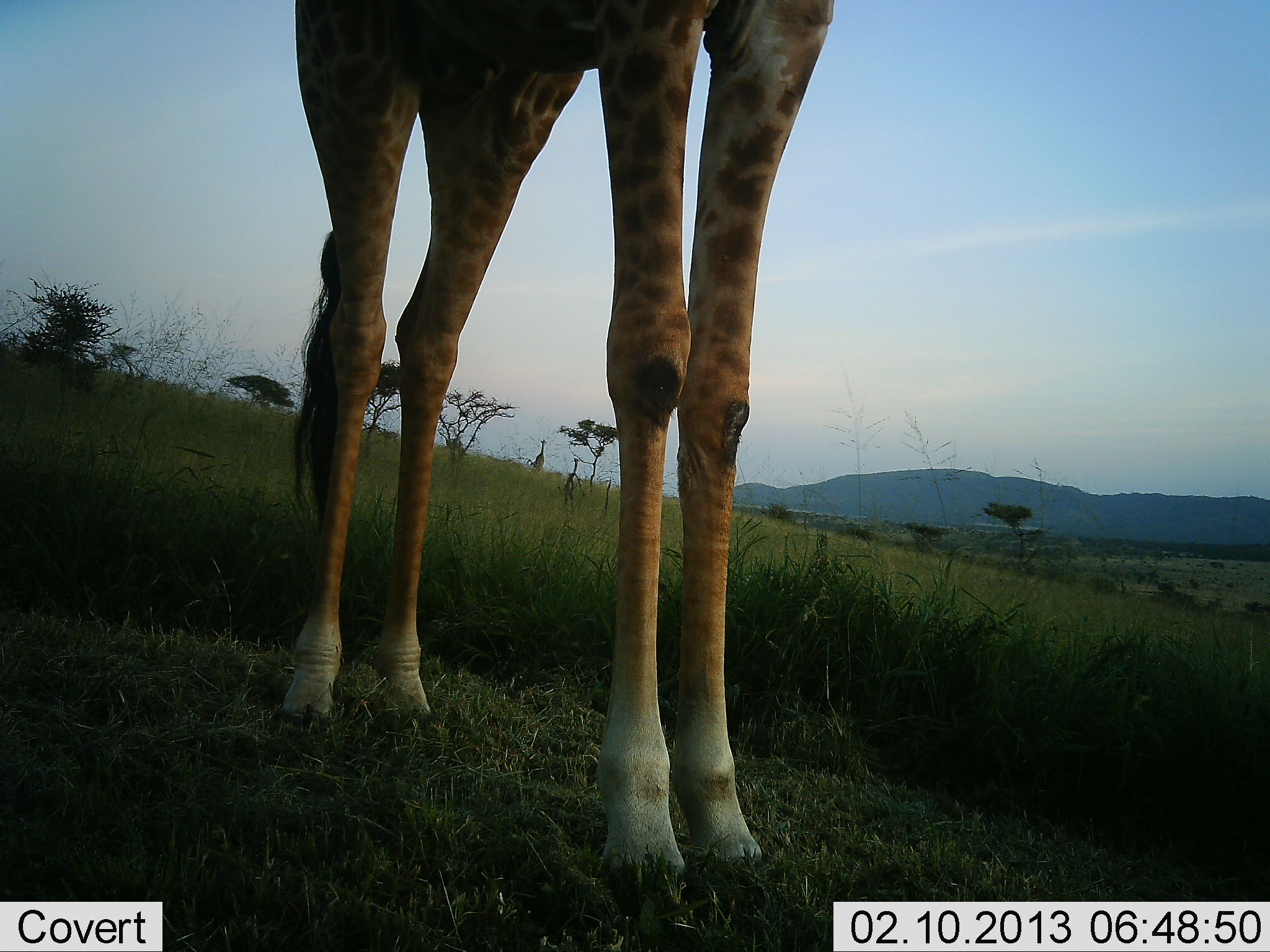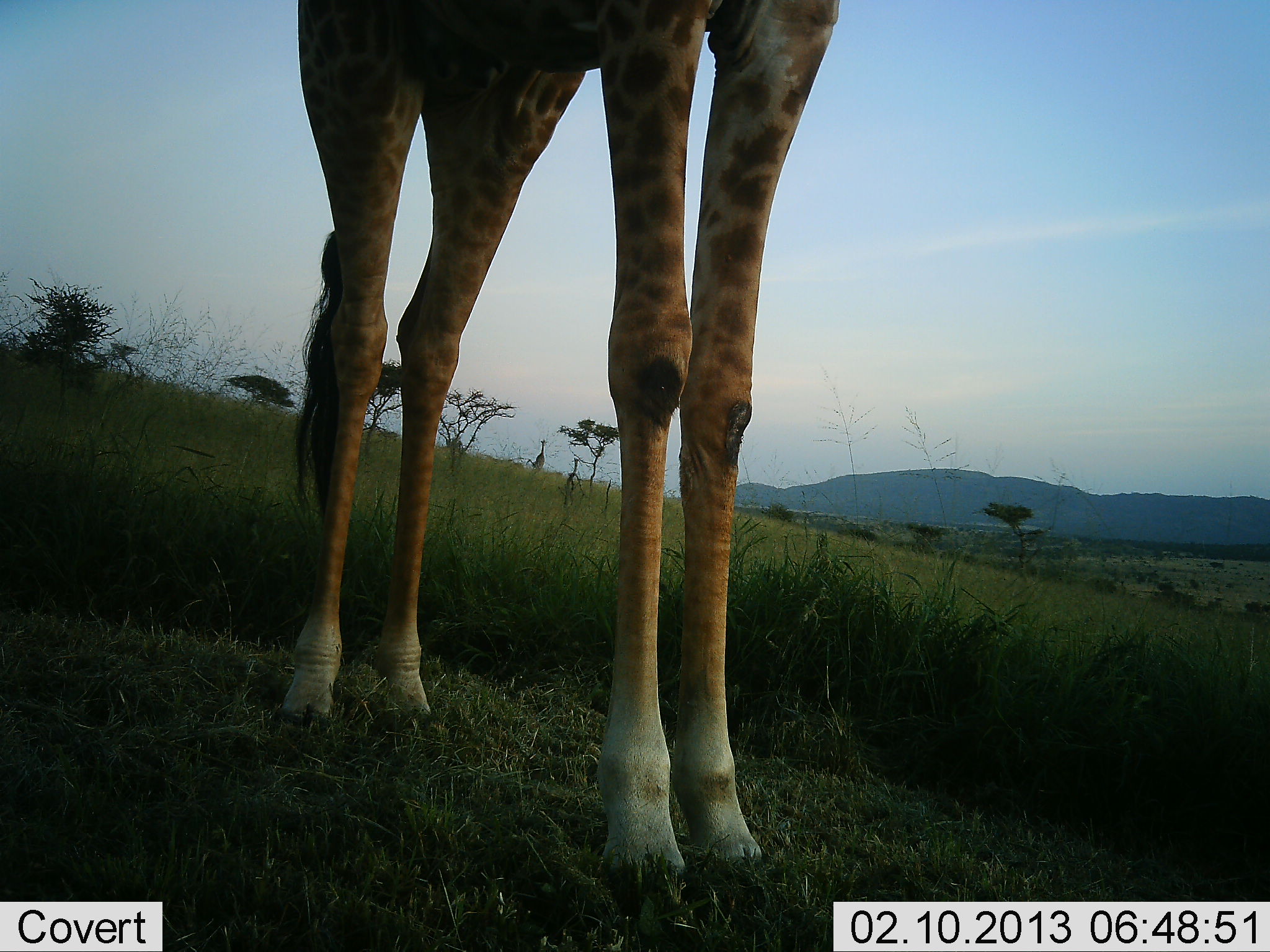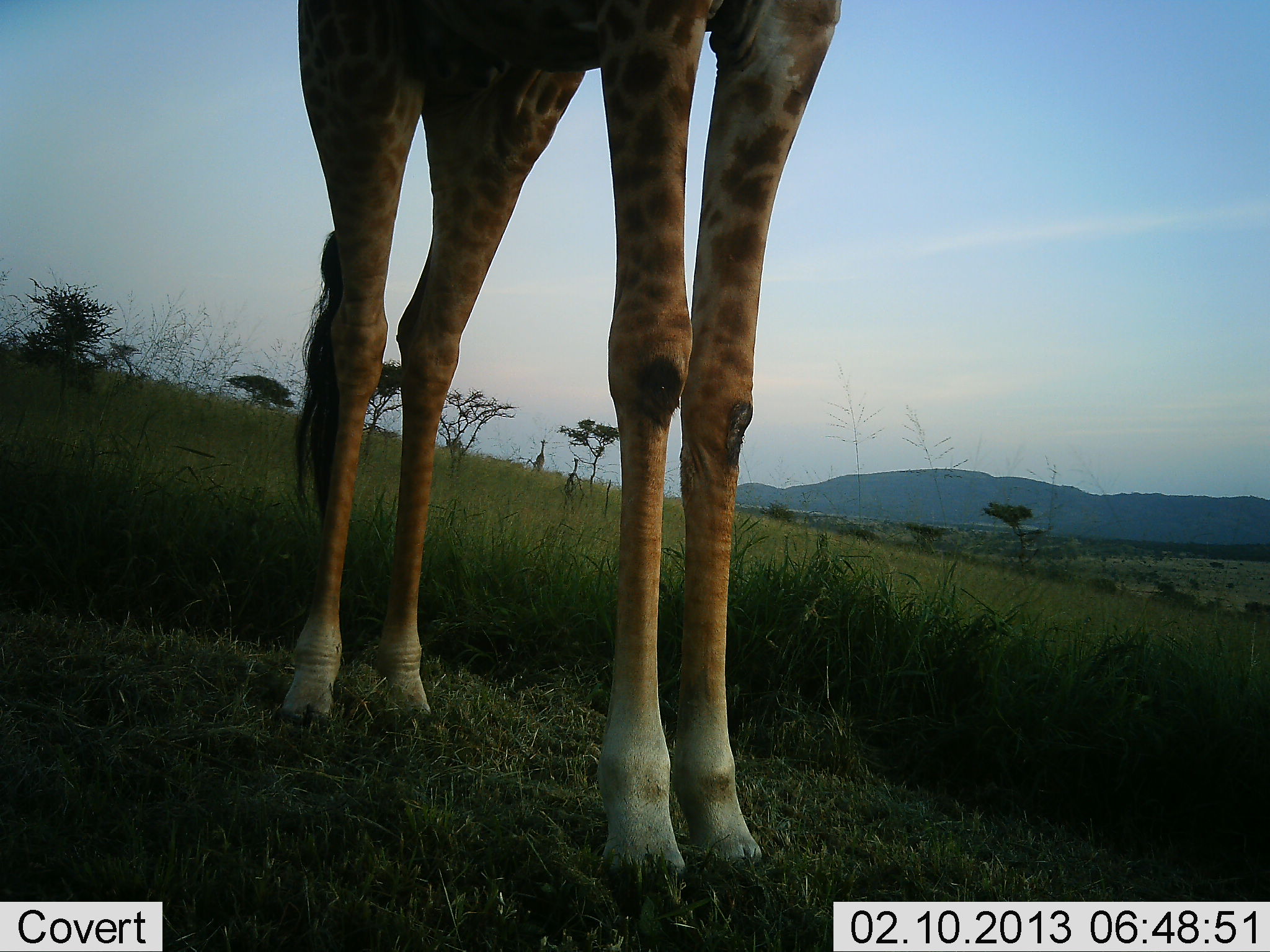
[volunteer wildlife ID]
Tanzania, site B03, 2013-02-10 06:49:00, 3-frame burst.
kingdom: Animalia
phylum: Chordata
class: Mammalia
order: Artiodactyla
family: Giraffidae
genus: Giraffa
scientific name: Giraffa camelopardalis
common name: giraffe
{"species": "giraffe (Giraffa camelopardalis)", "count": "1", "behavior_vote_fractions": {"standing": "100%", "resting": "0%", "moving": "0%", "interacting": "0%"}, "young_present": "0%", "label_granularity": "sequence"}